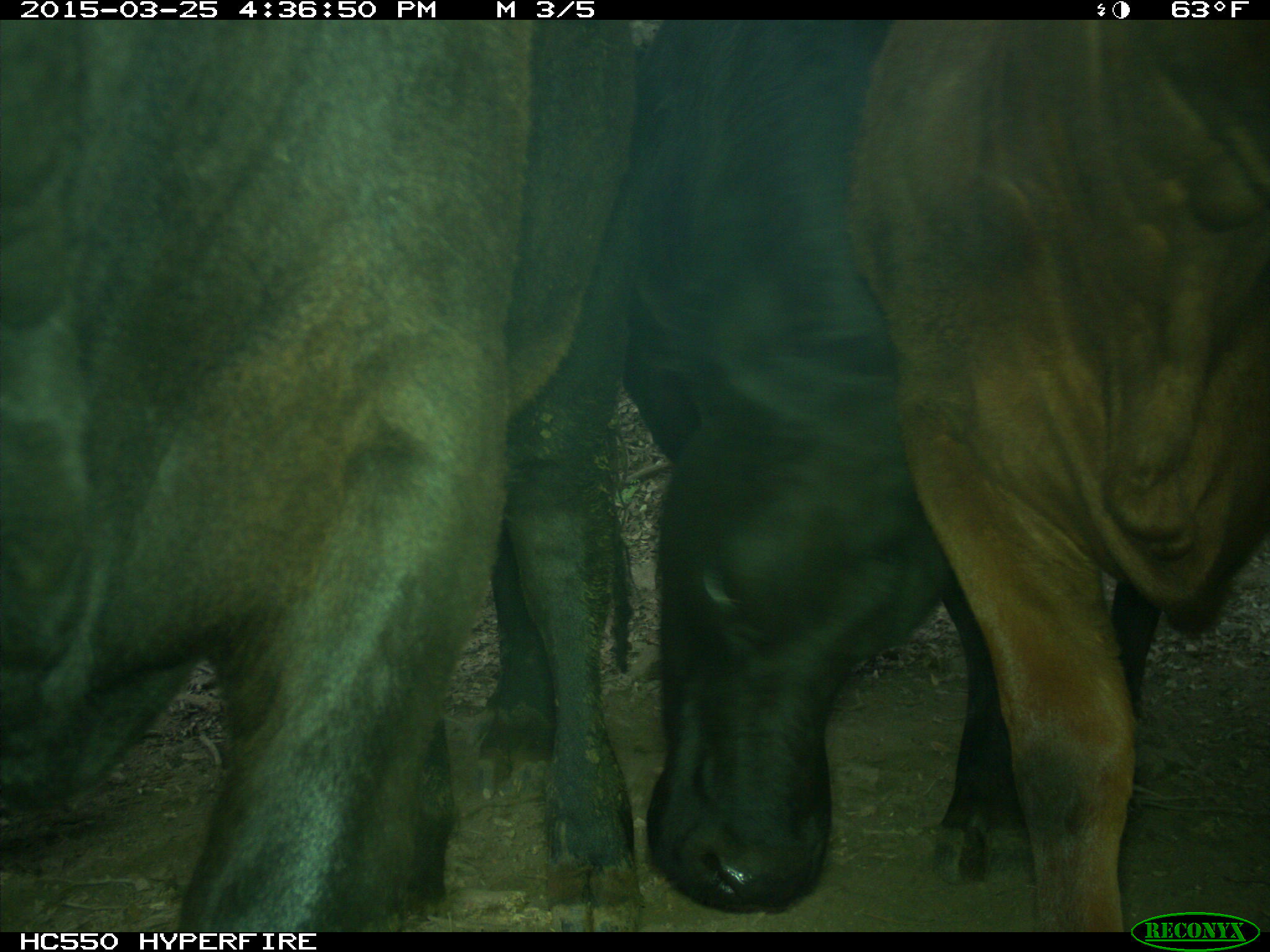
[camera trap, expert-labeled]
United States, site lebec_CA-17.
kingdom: Animalia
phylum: Chordata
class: Mammalia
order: Artiodactyla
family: Bovidae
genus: Bos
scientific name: Bos taurus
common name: domestic cow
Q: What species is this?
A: Bos taurus (domestic cow).